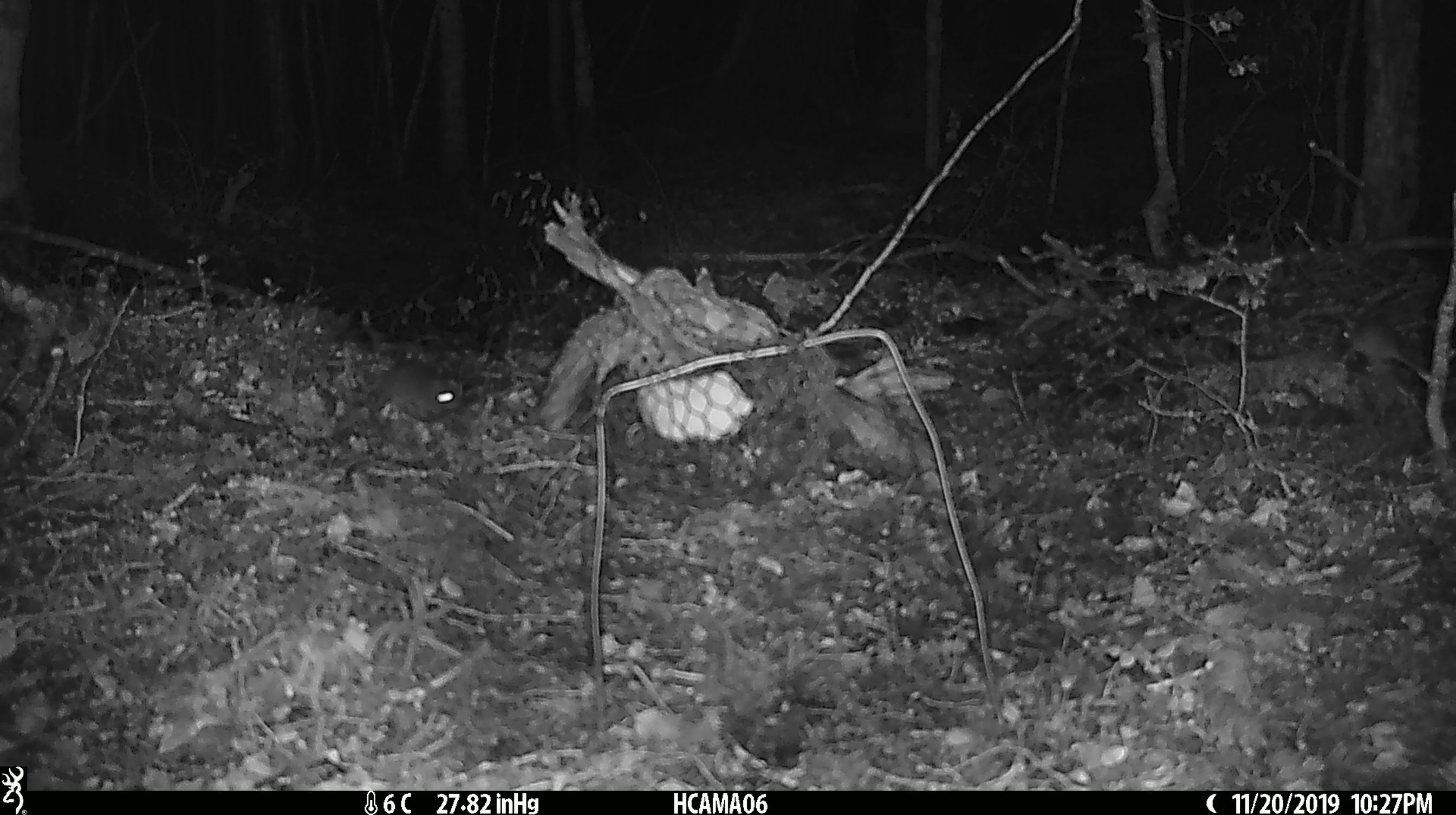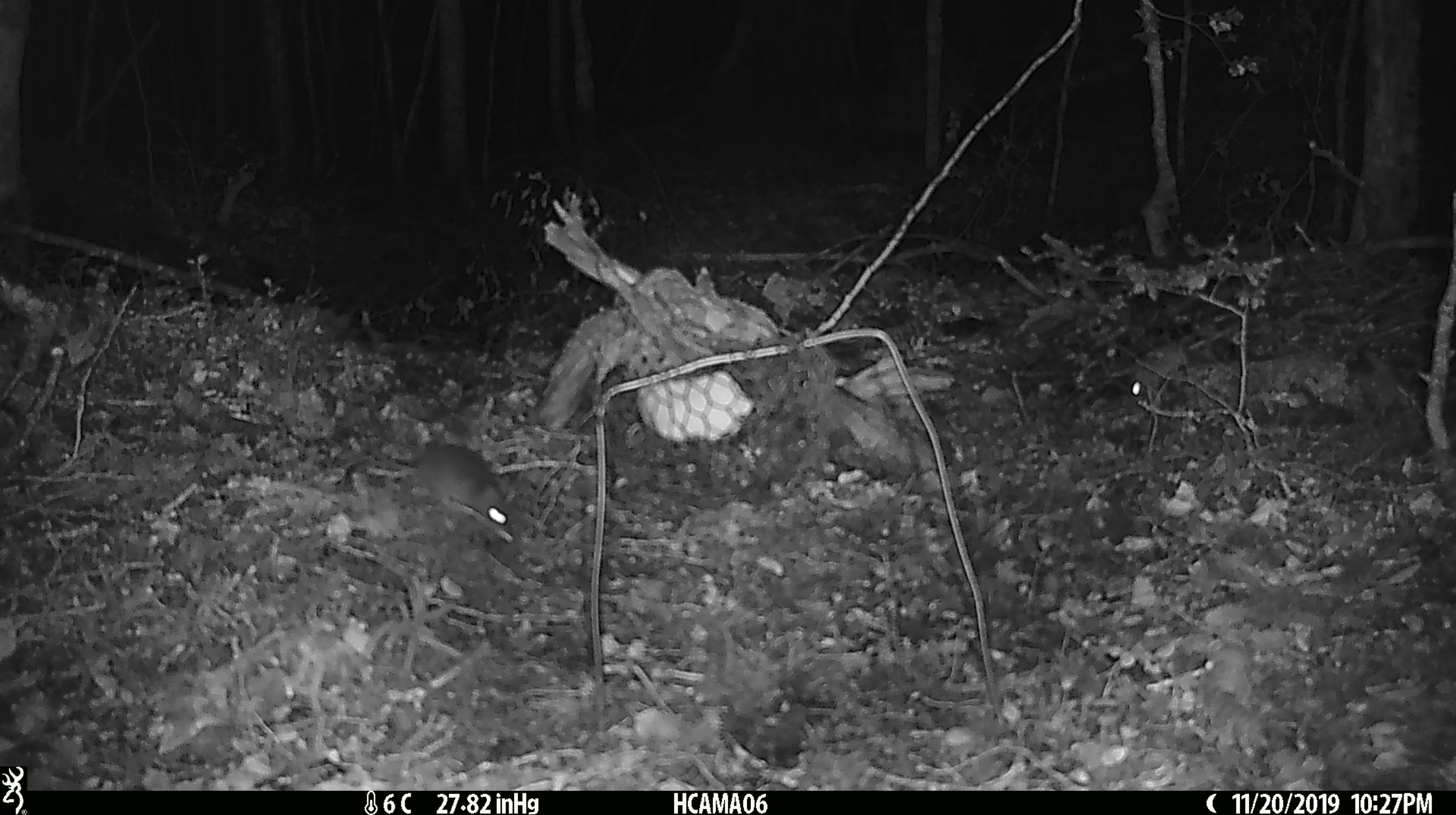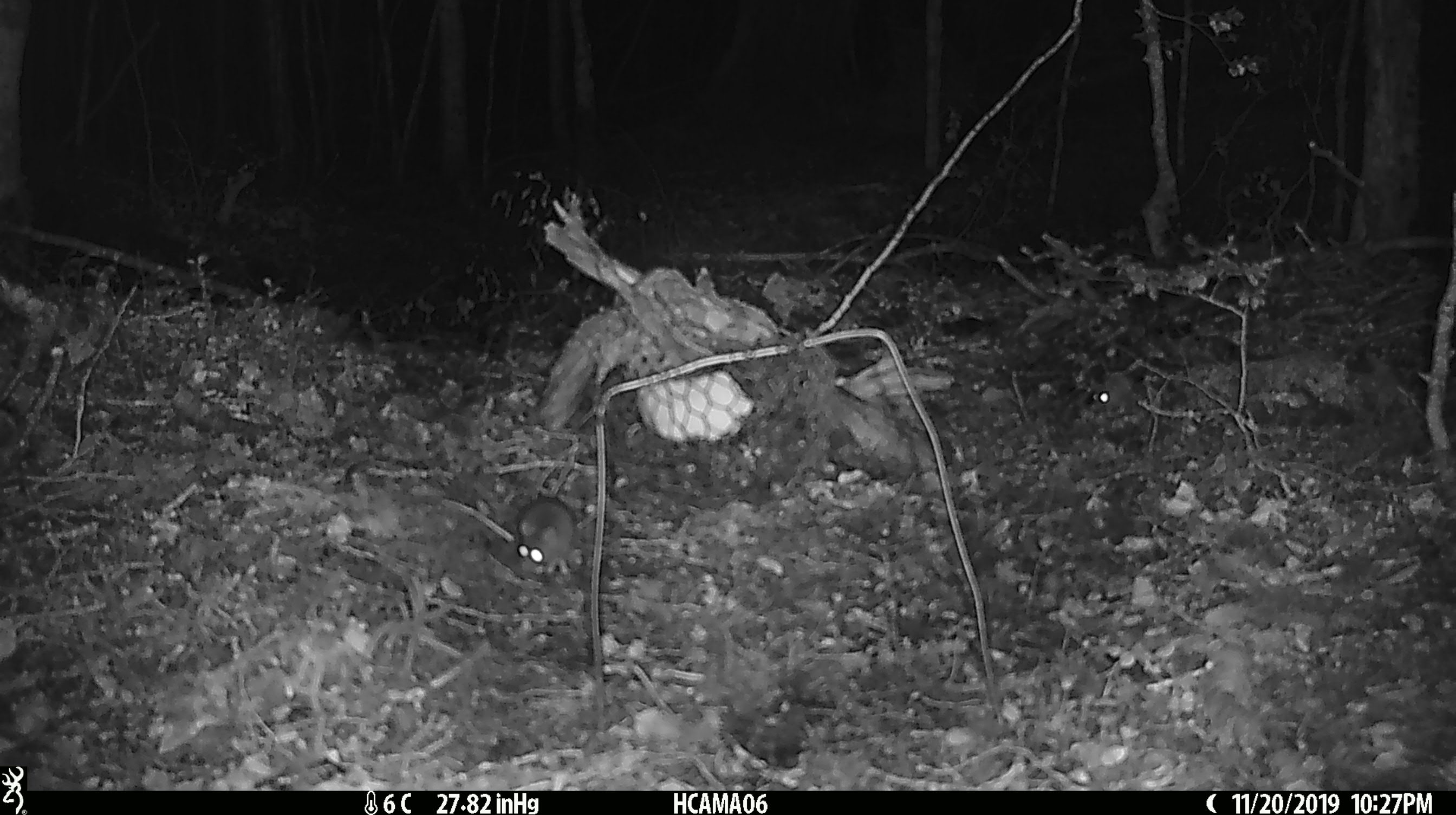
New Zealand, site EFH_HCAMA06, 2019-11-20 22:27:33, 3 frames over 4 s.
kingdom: Animalia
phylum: Chordata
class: Mammalia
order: Rodentia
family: Muridae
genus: Mus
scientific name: Mus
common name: mouse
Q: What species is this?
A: Mouse (Mus).